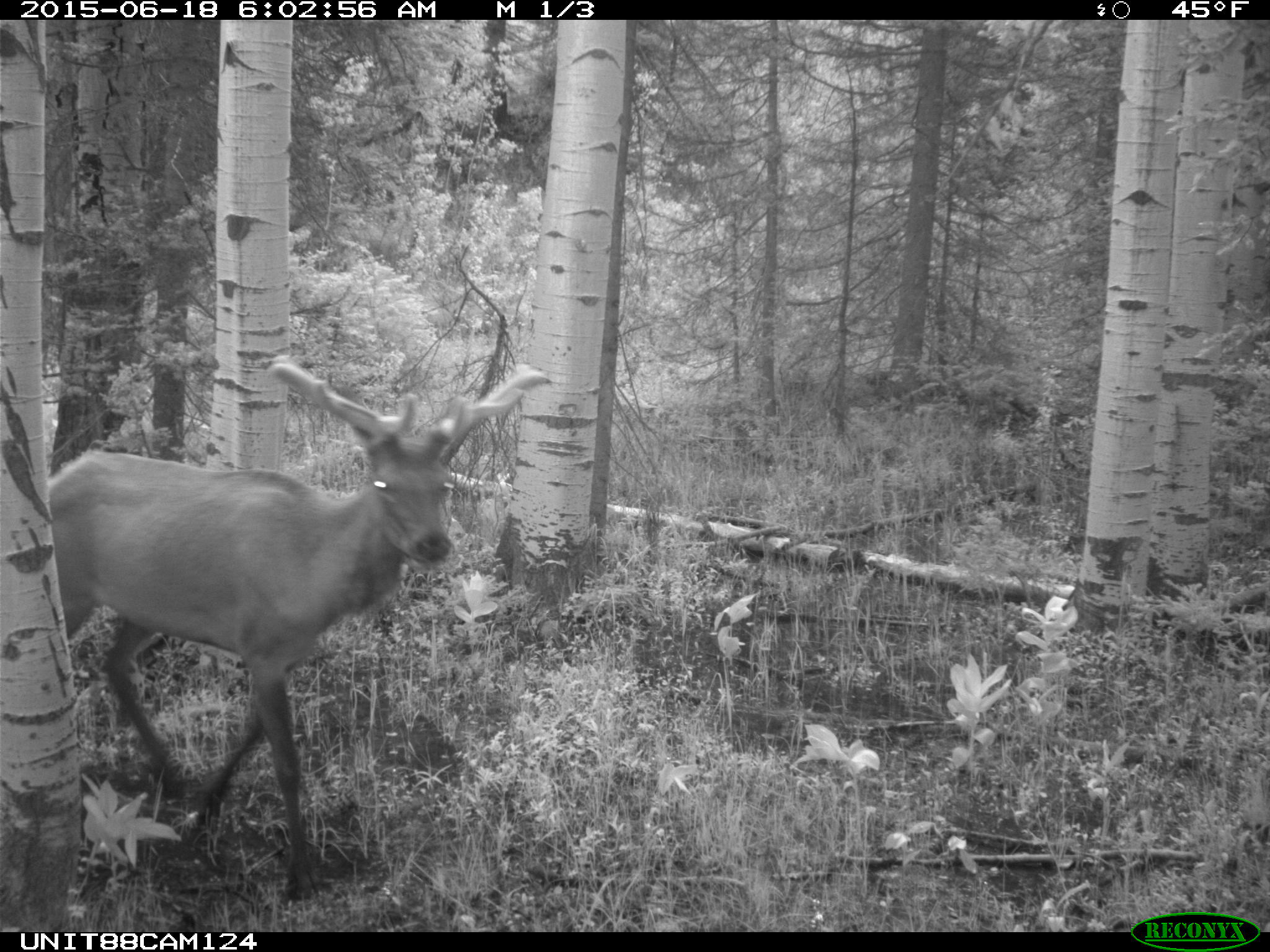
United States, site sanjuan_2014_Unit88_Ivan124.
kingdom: Animalia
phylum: Chordata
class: Mammalia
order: Artiodactyla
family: Cervidae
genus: Cervus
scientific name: Cervus elaphus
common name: red deer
Cervus elaphus (red deer).